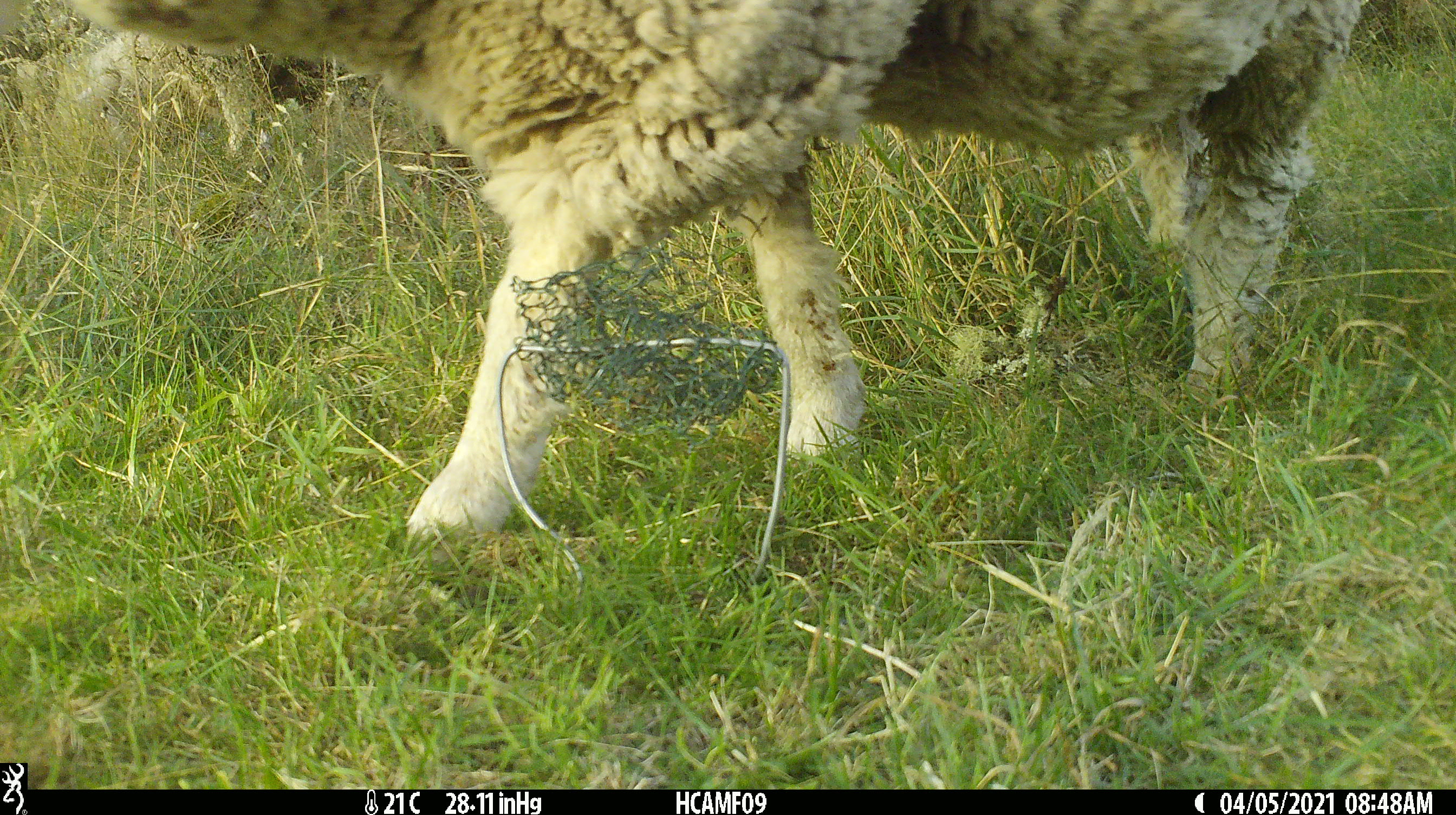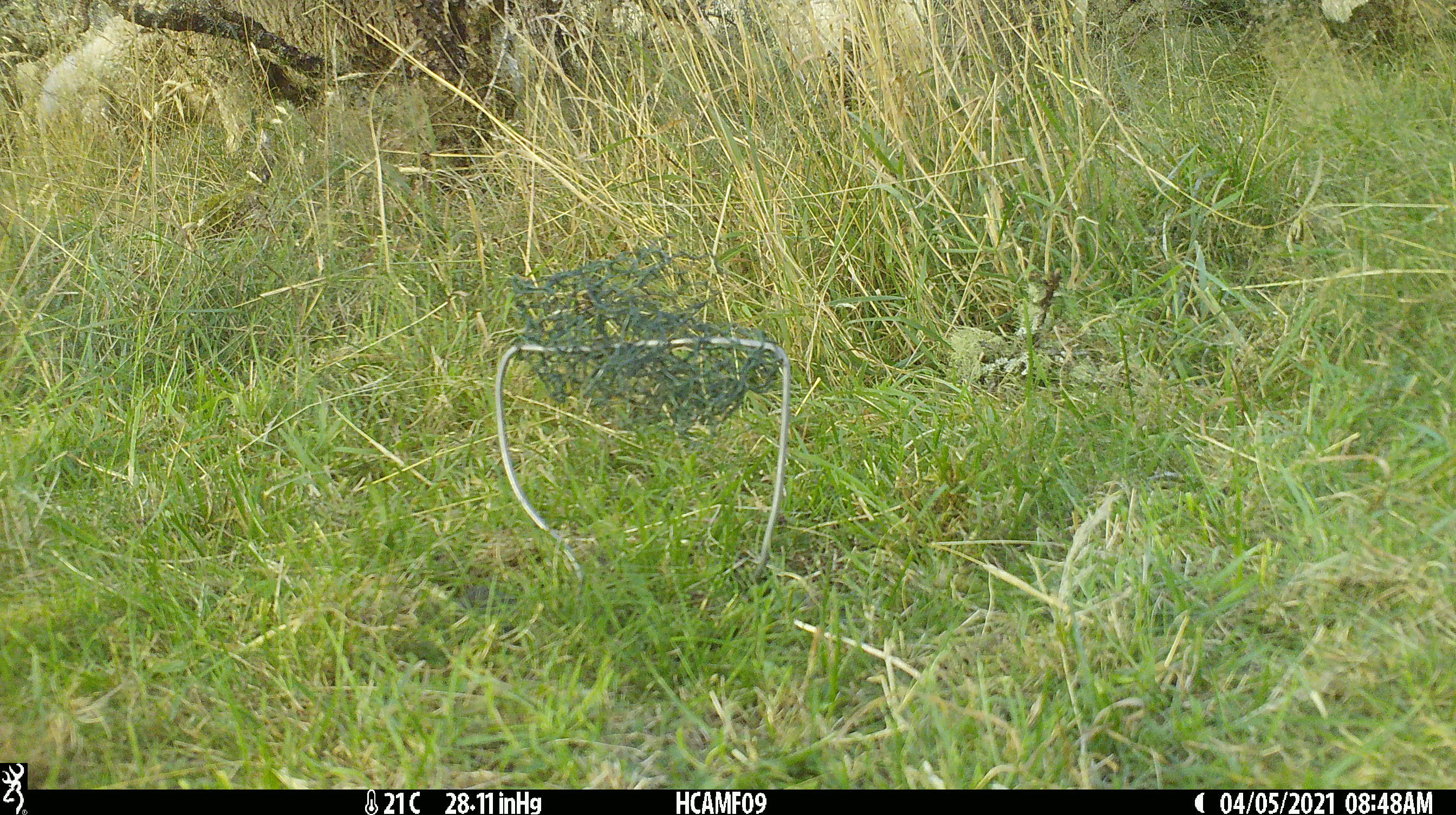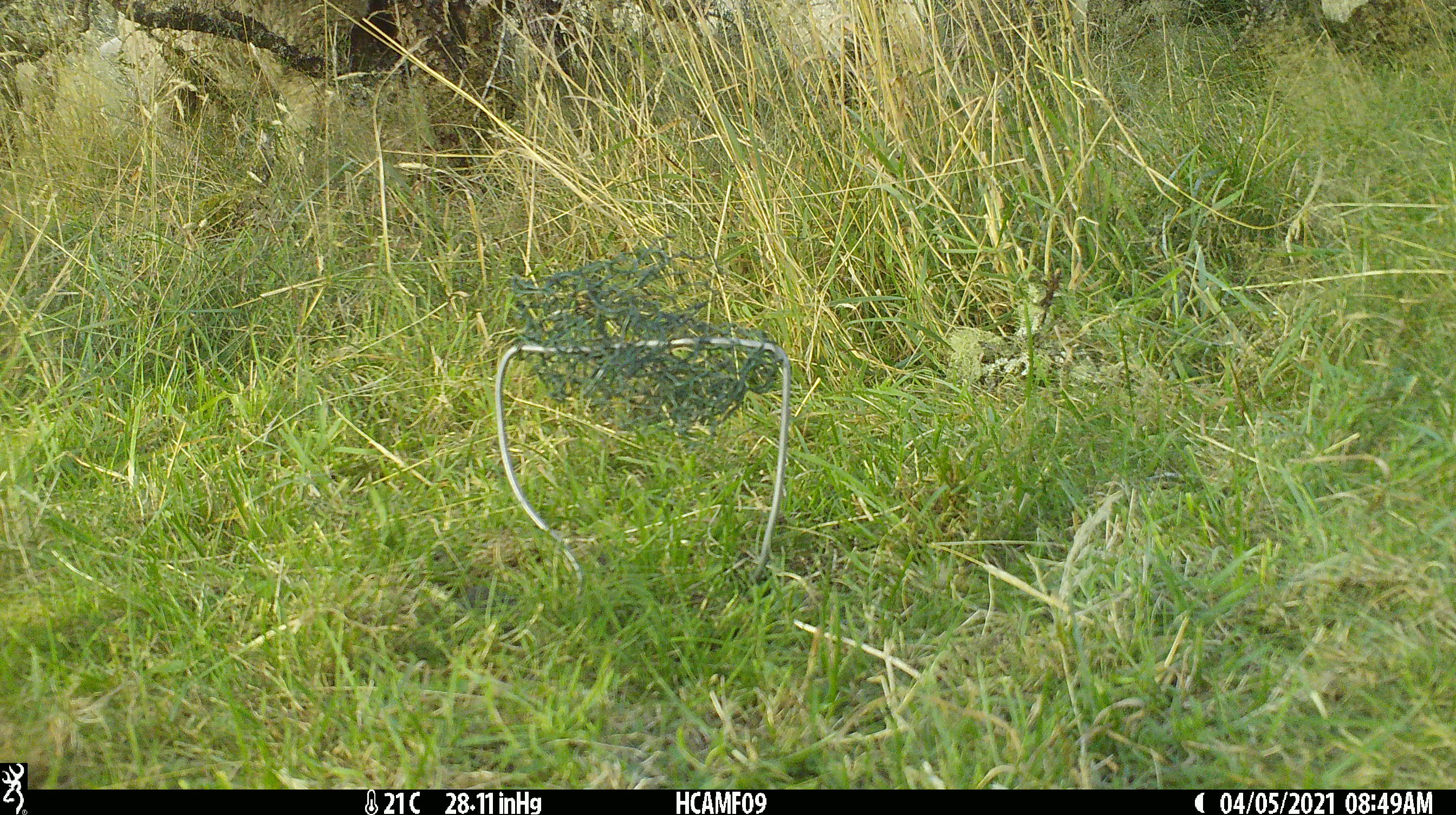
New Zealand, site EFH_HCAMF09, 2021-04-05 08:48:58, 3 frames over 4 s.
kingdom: Animalia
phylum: Chordata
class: Mammalia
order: Artiodactyla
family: Bovidae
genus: Ovis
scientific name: Ovis aries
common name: domestic sheep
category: sheep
Sheep (domestic sheep) (Ovis aries).